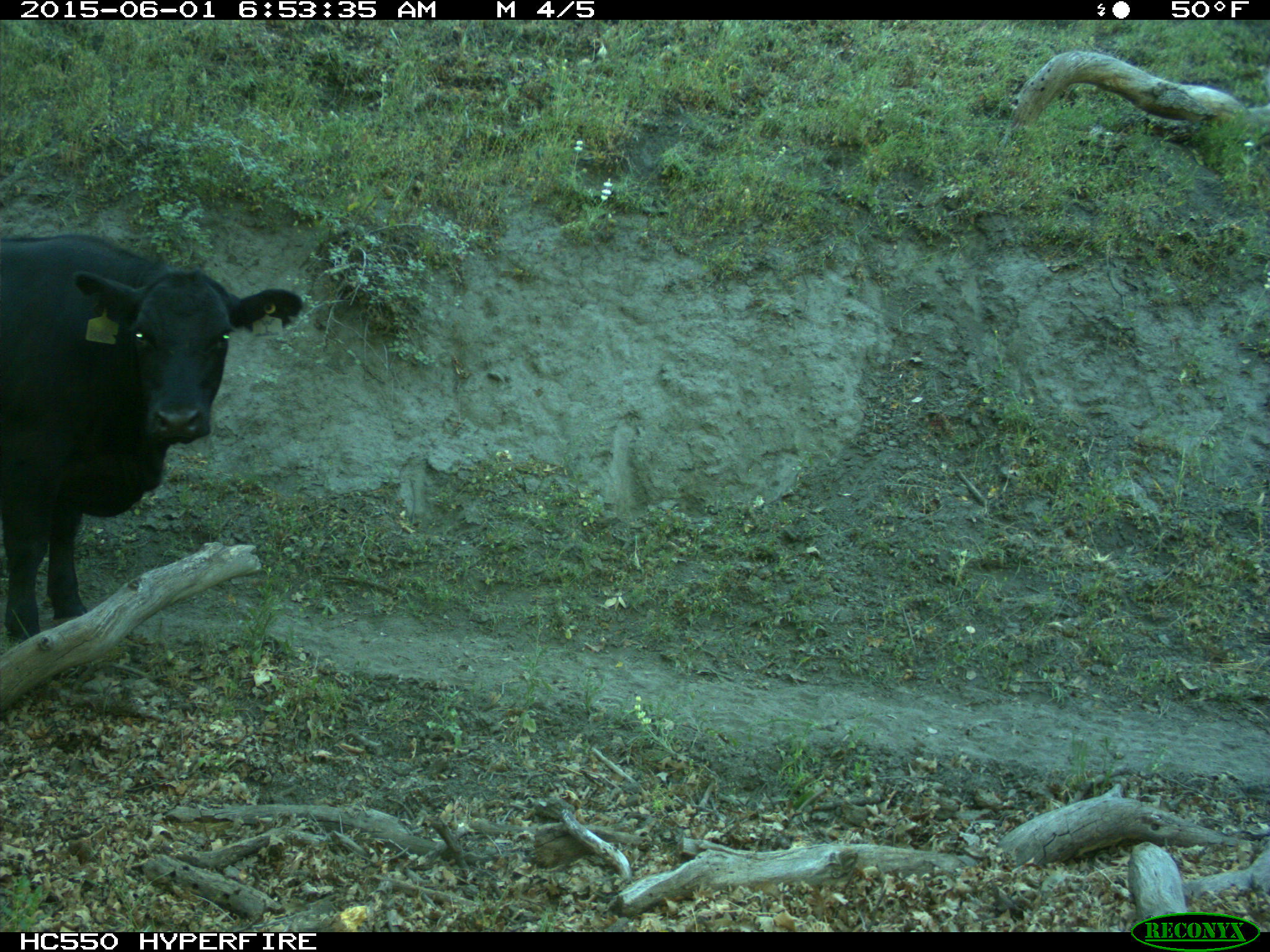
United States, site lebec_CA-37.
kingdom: Animalia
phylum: Chordata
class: Mammalia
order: Artiodactyla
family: Bovidae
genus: Bos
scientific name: Bos taurus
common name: domestic cow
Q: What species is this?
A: Bos taurus (domestic cow).